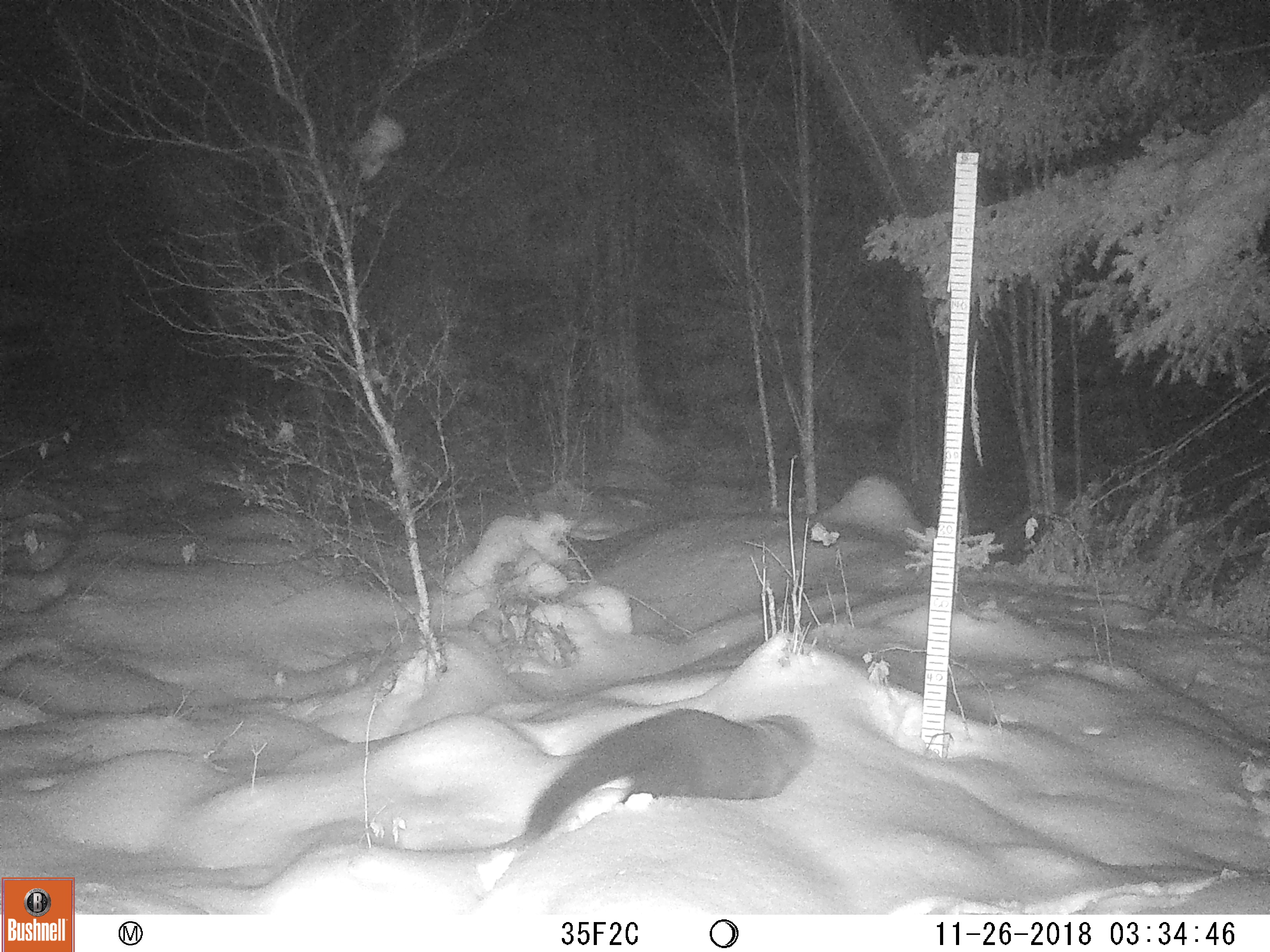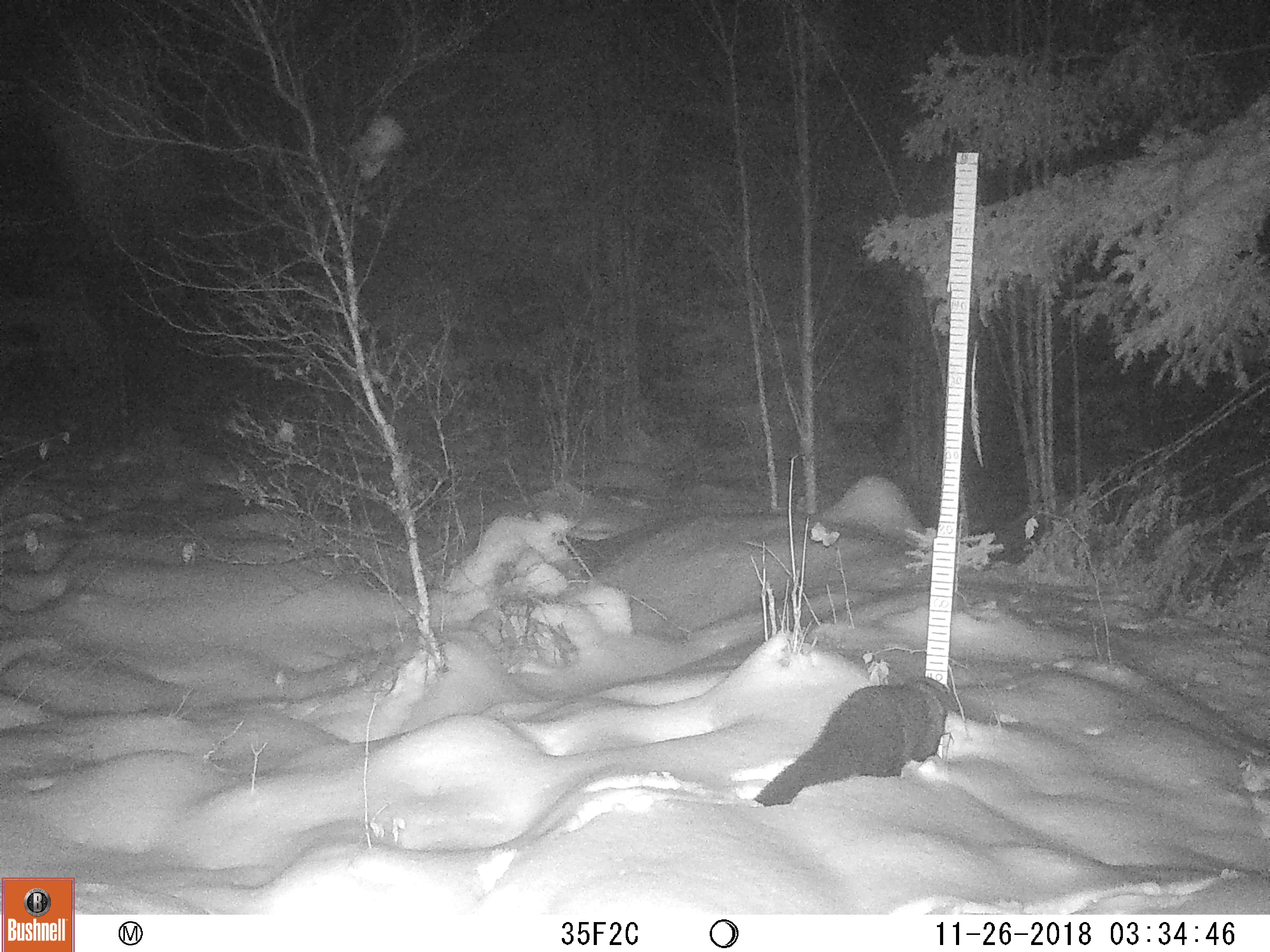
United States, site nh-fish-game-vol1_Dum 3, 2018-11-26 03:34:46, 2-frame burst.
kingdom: Animalia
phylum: Chordata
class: Mammalia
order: Carnivora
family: Mustelidae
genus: Pekania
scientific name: Pekania pennanti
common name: fisher